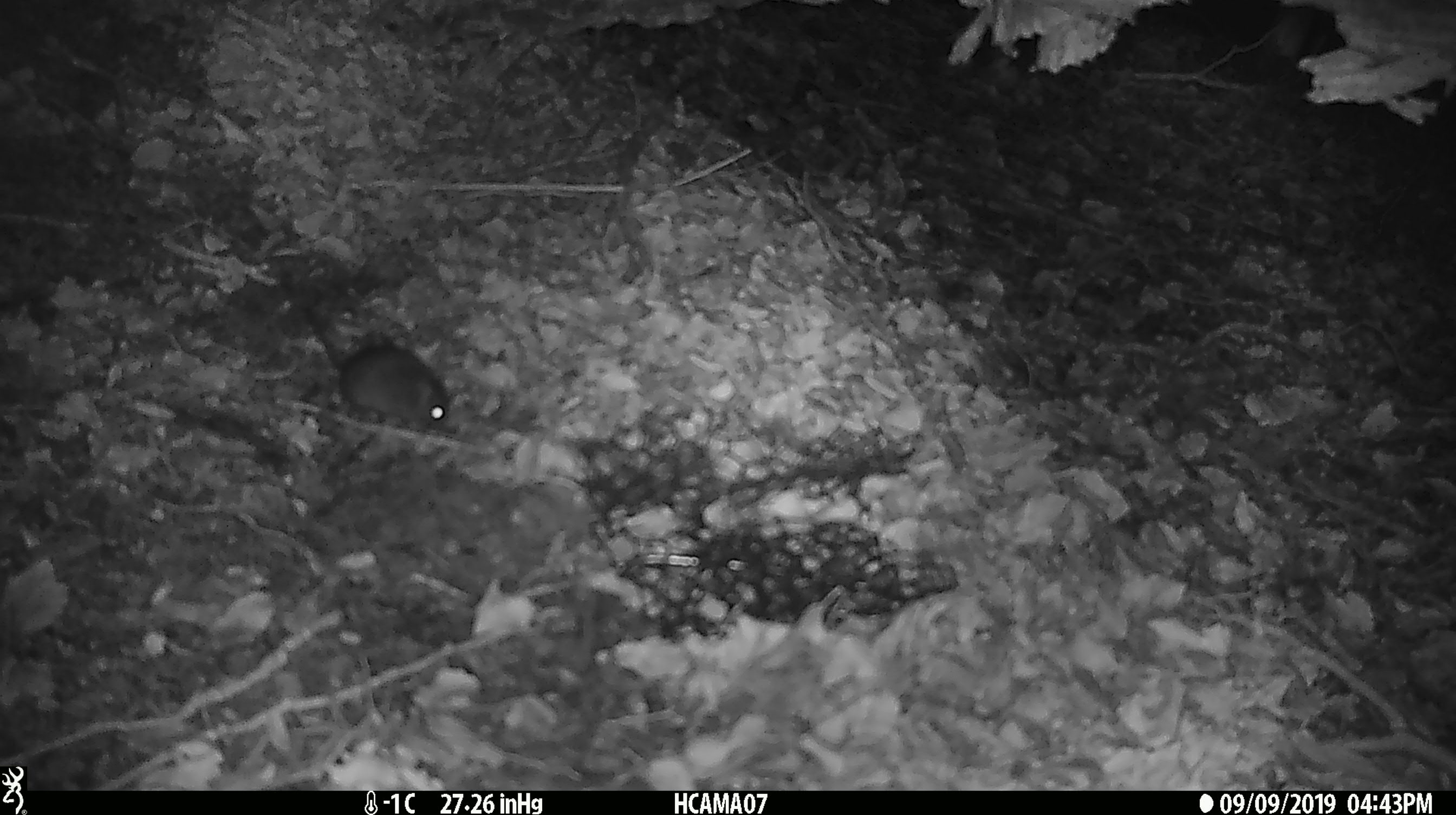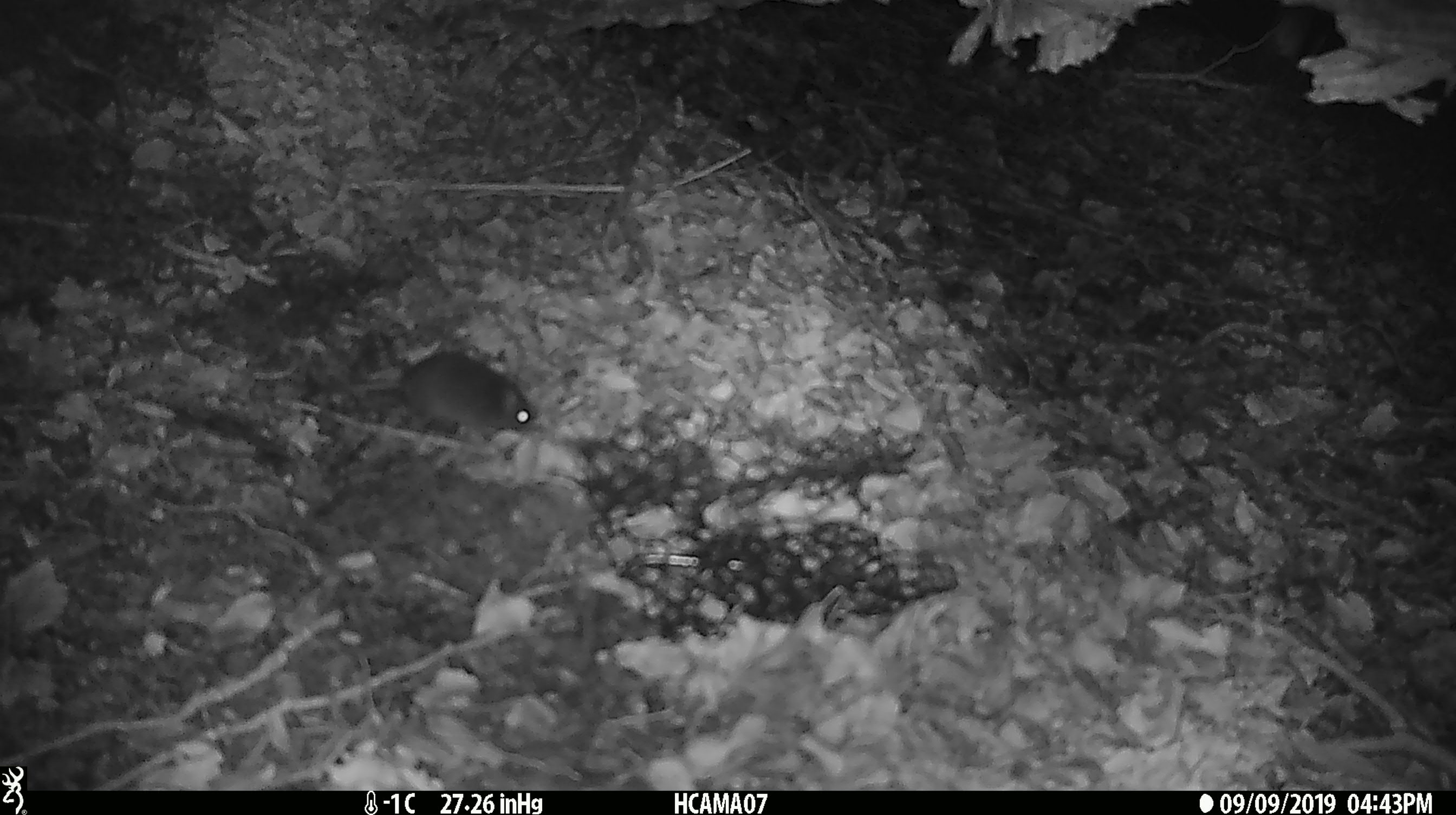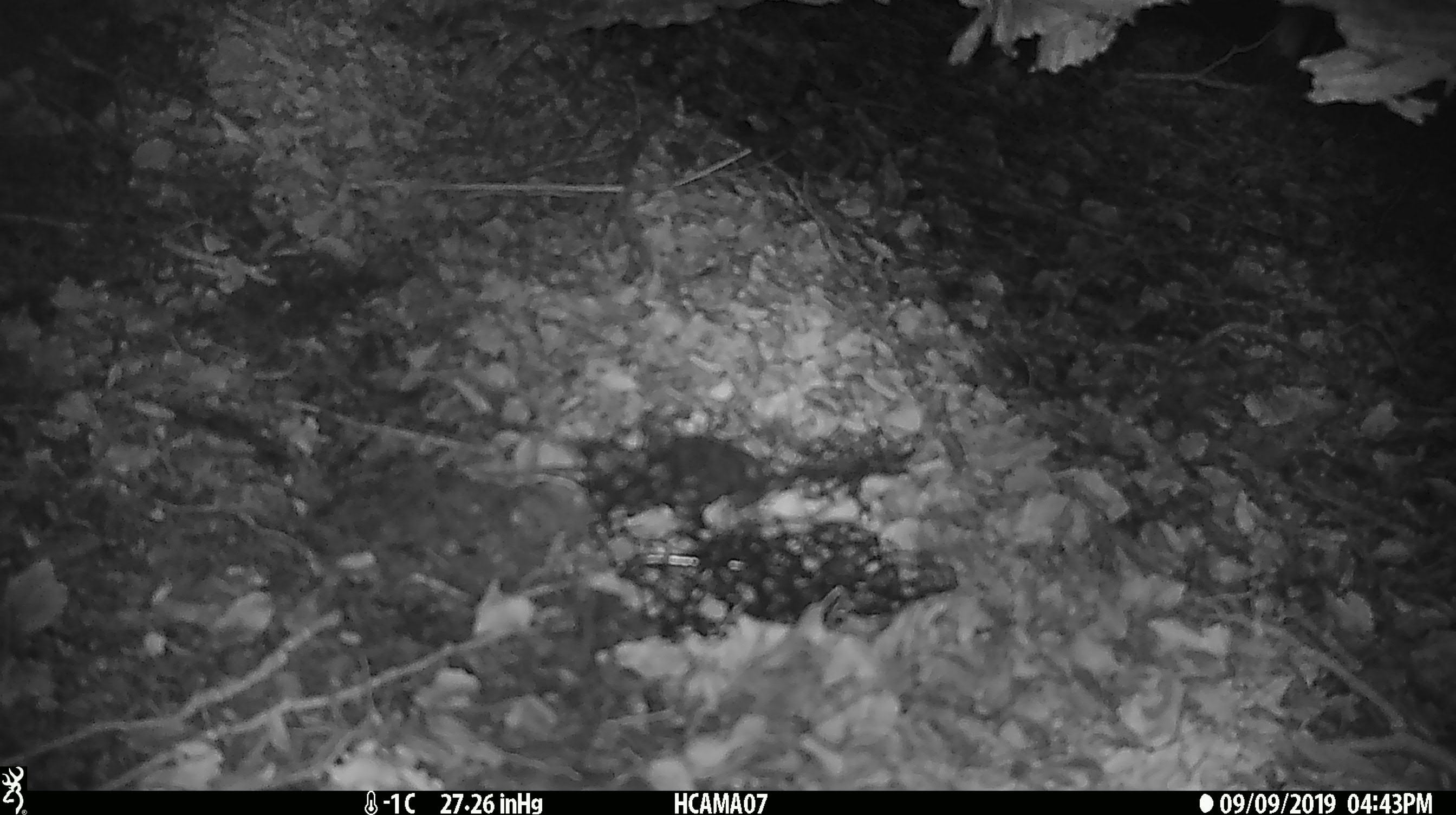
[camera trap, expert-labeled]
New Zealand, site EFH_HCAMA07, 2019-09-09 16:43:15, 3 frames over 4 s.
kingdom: Animalia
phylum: Chordata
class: Mammalia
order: Rodentia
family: Muridae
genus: Mus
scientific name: Mus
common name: mouse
Mouse (Mus).